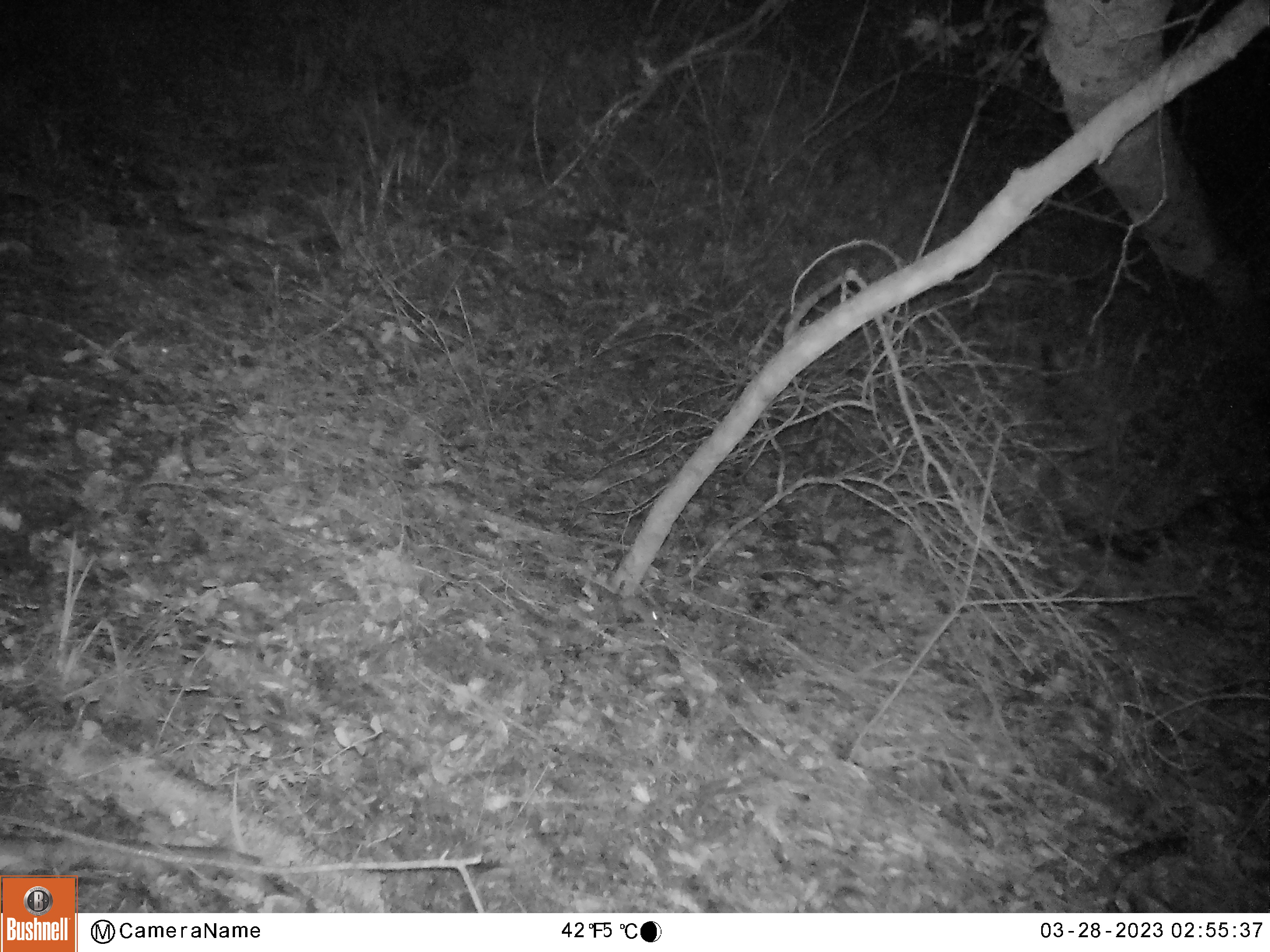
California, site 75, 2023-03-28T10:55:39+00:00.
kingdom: Animalia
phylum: Chordata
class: Mammalia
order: Rodentia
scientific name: Rodentia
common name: mouse or rat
Mouse or rat (Rodentia).